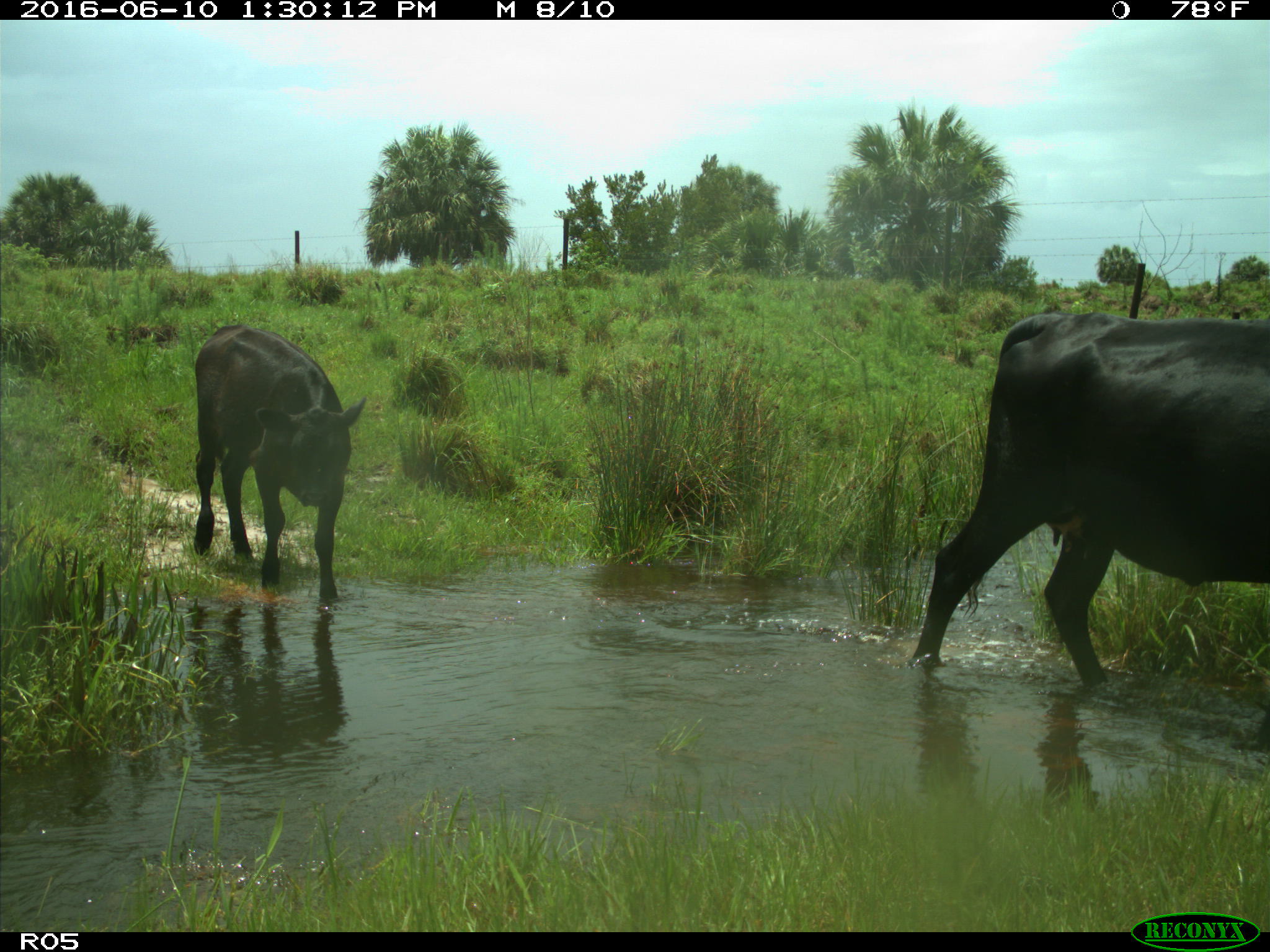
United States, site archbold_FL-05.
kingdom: Animalia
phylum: Chordata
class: Mammalia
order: Artiodactyla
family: Bovidae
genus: Bos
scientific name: Bos taurus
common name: domestic cow